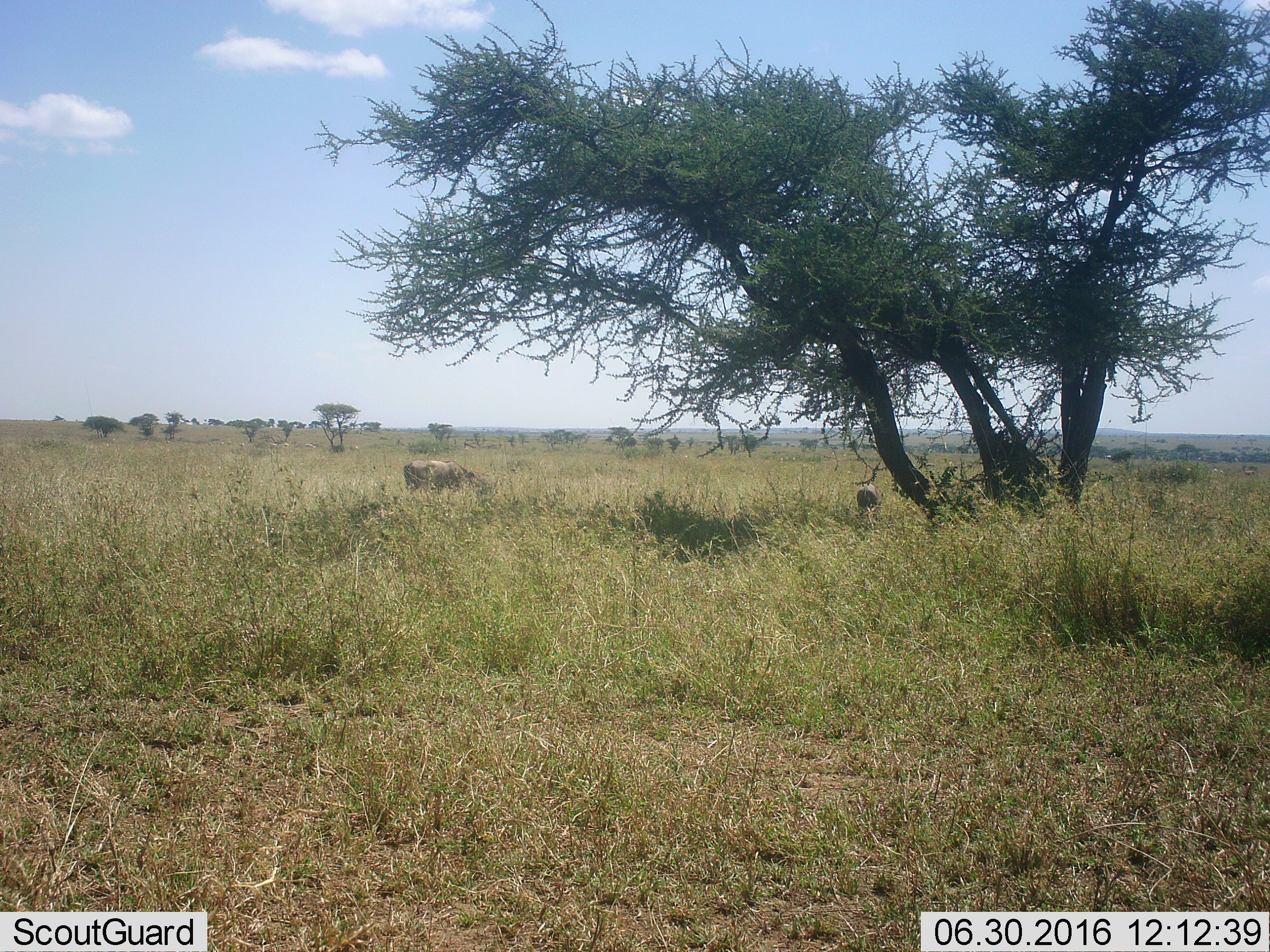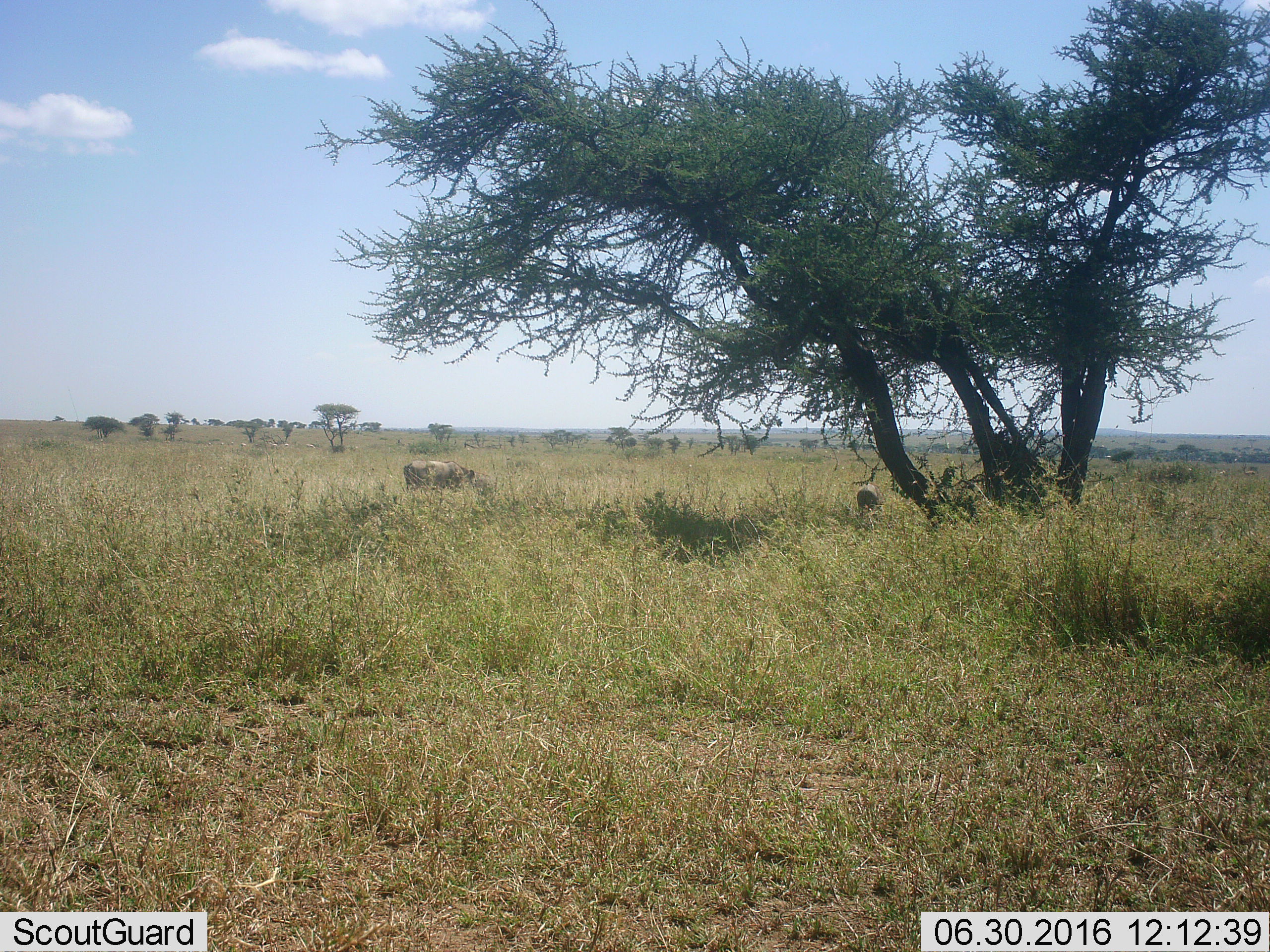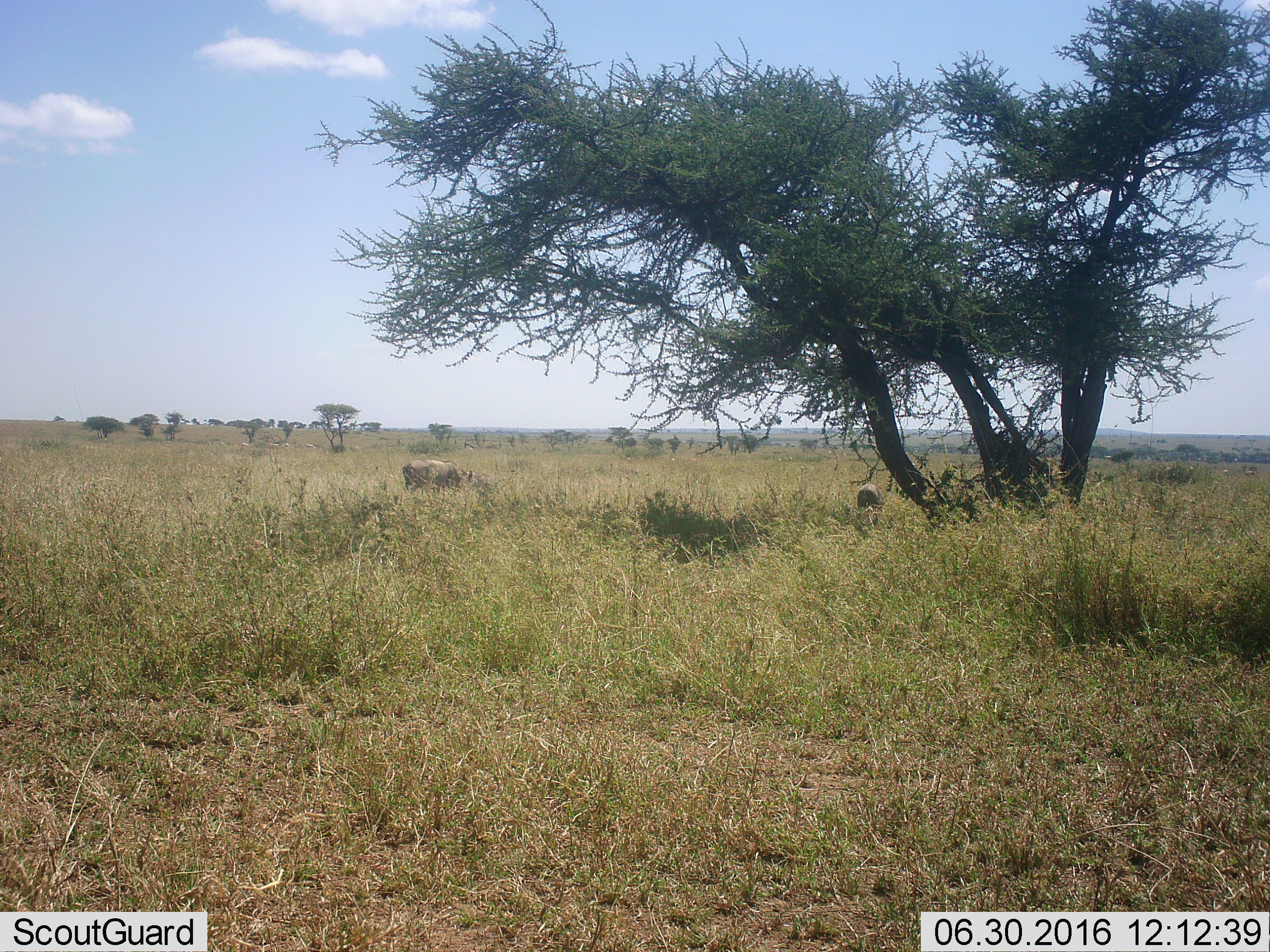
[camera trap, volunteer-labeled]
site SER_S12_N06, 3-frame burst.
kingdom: Animalia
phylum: Chordata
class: Mammalia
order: Artiodactyla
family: Bovidae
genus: Connochaetes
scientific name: Connochaetes taurinus taurinus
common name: blue wildebeest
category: wildebeestblue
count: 2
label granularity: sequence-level